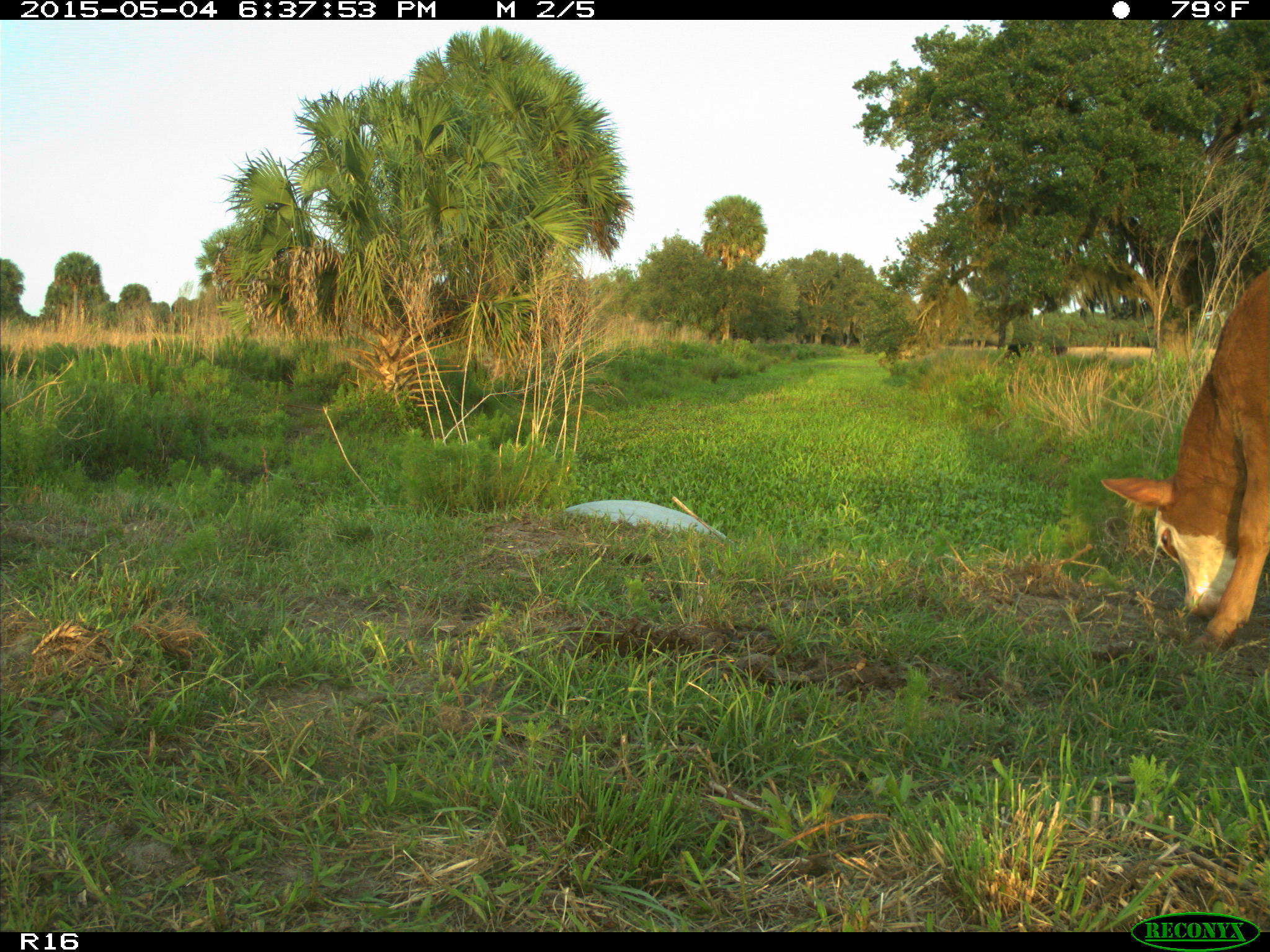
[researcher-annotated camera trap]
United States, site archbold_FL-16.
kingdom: Animalia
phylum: Chordata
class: Mammalia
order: Artiodactyla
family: Bovidae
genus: Bos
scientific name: Bos taurus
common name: domestic cow